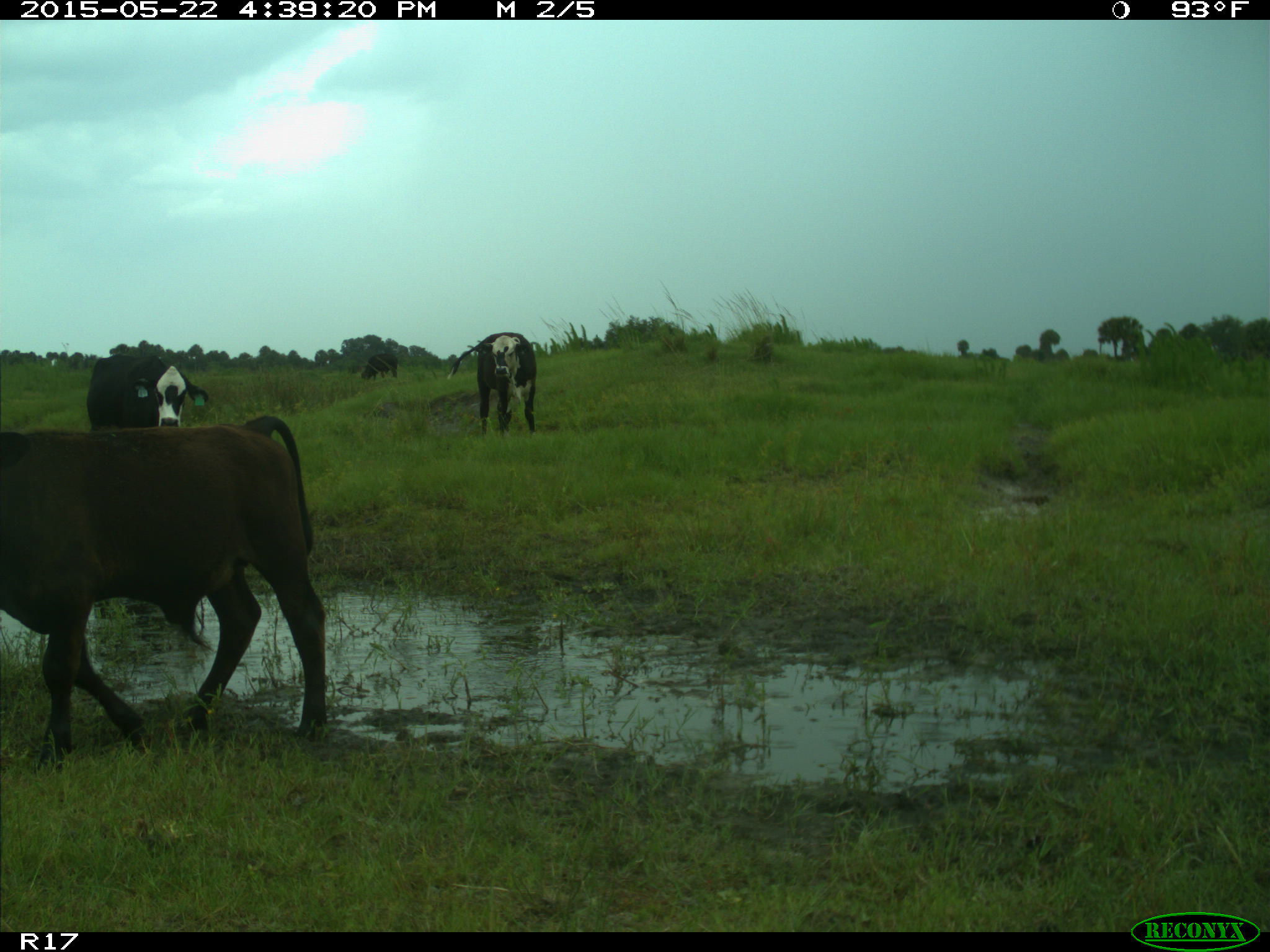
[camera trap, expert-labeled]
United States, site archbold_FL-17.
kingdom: Animalia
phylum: Chordata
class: Mammalia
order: Artiodactyla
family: Bovidae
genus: Bos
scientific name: Bos taurus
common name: domestic cow